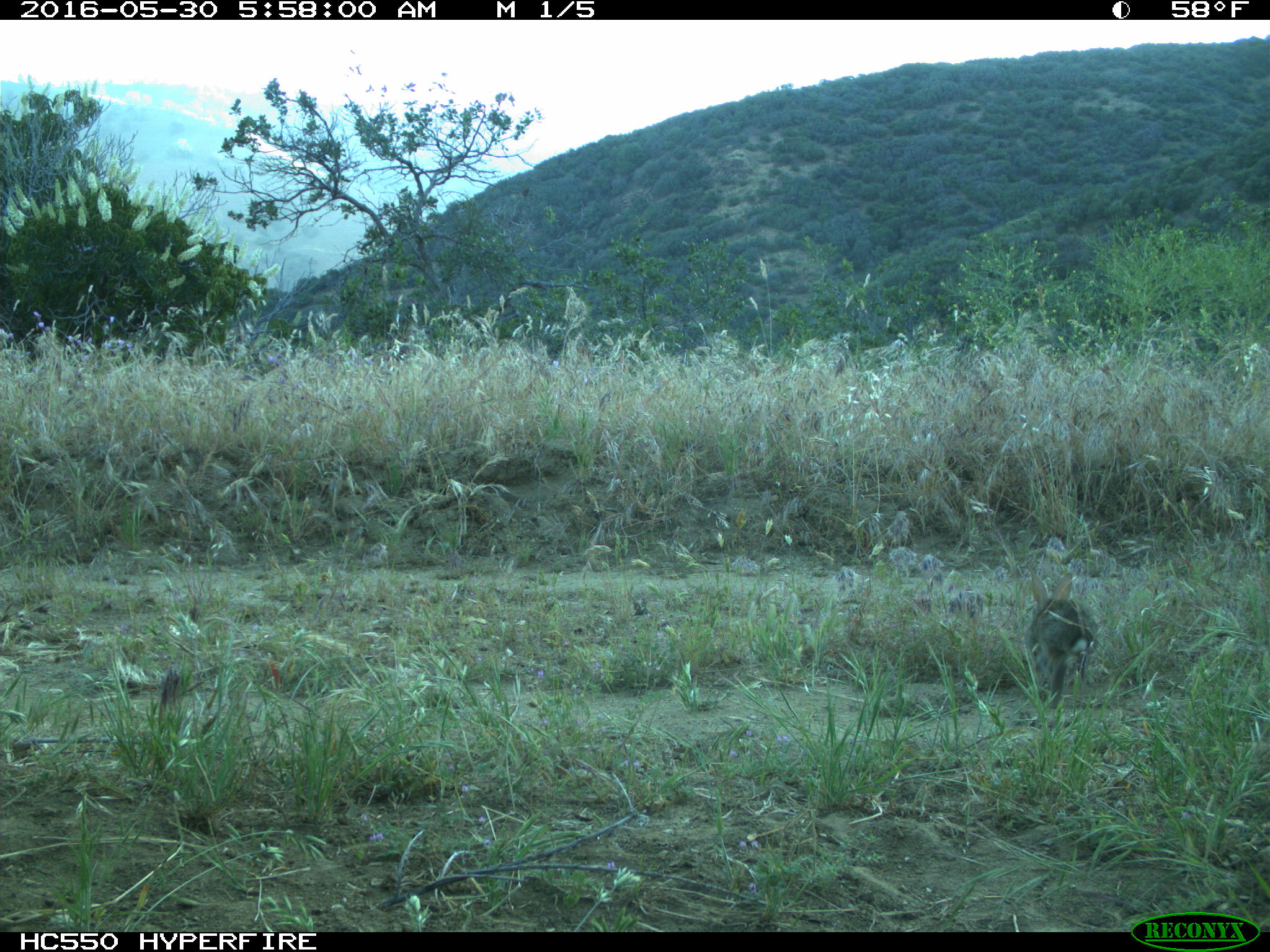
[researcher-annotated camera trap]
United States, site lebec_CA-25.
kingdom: Animalia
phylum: Chordata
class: Mammalia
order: Lagomorpha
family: Leporidae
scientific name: Leporidae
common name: rabbits and hares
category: unidentified rabbit